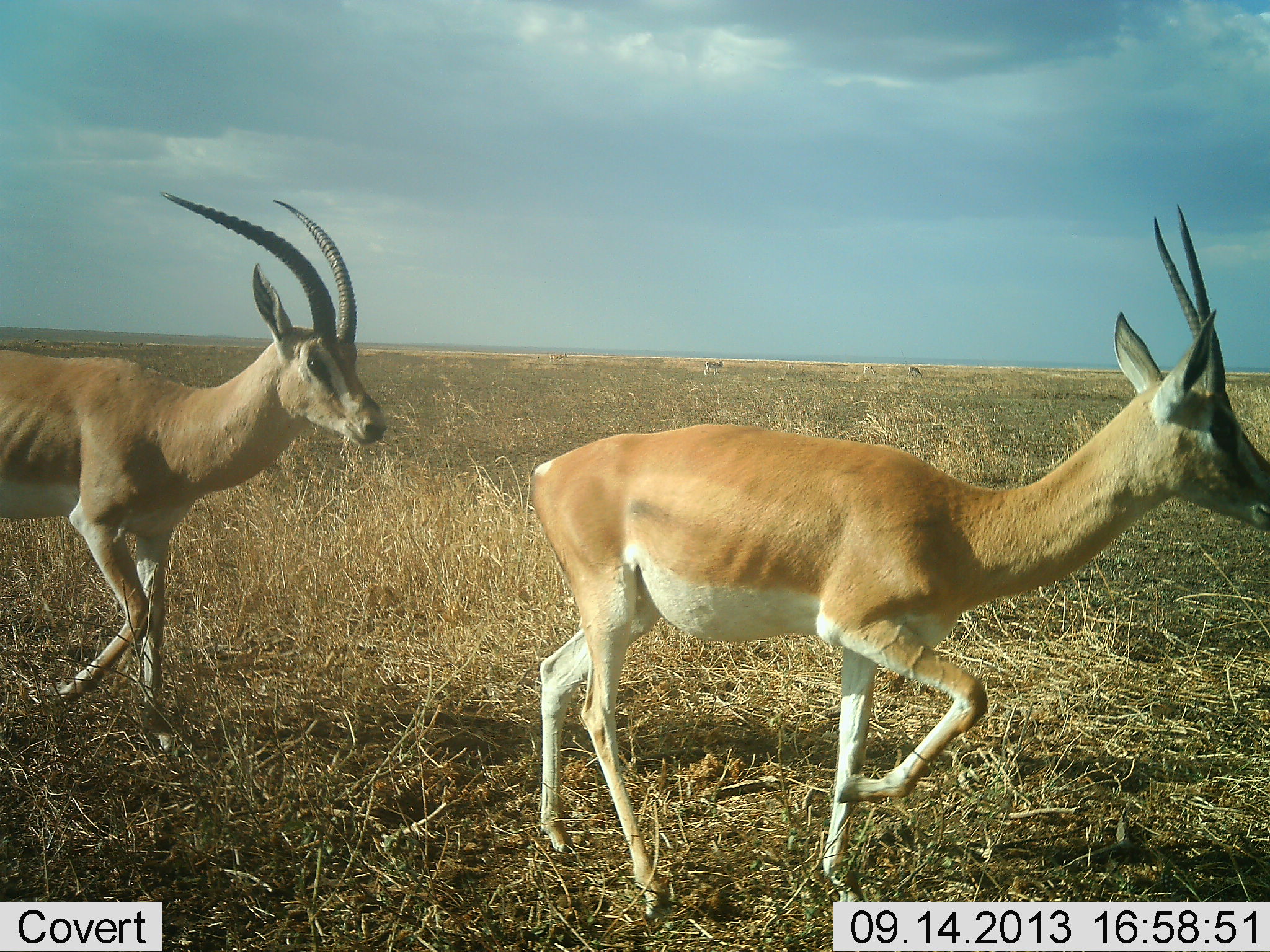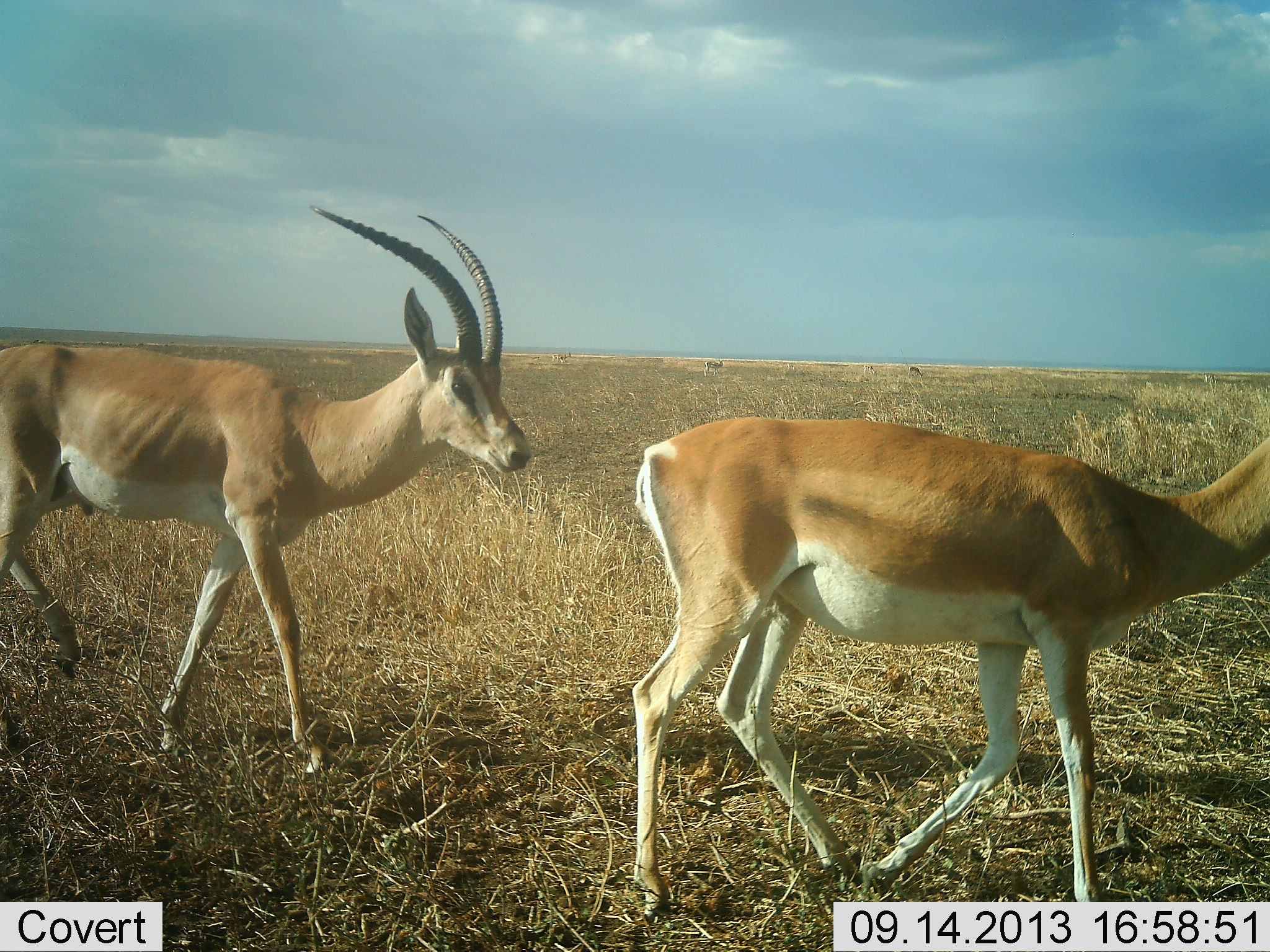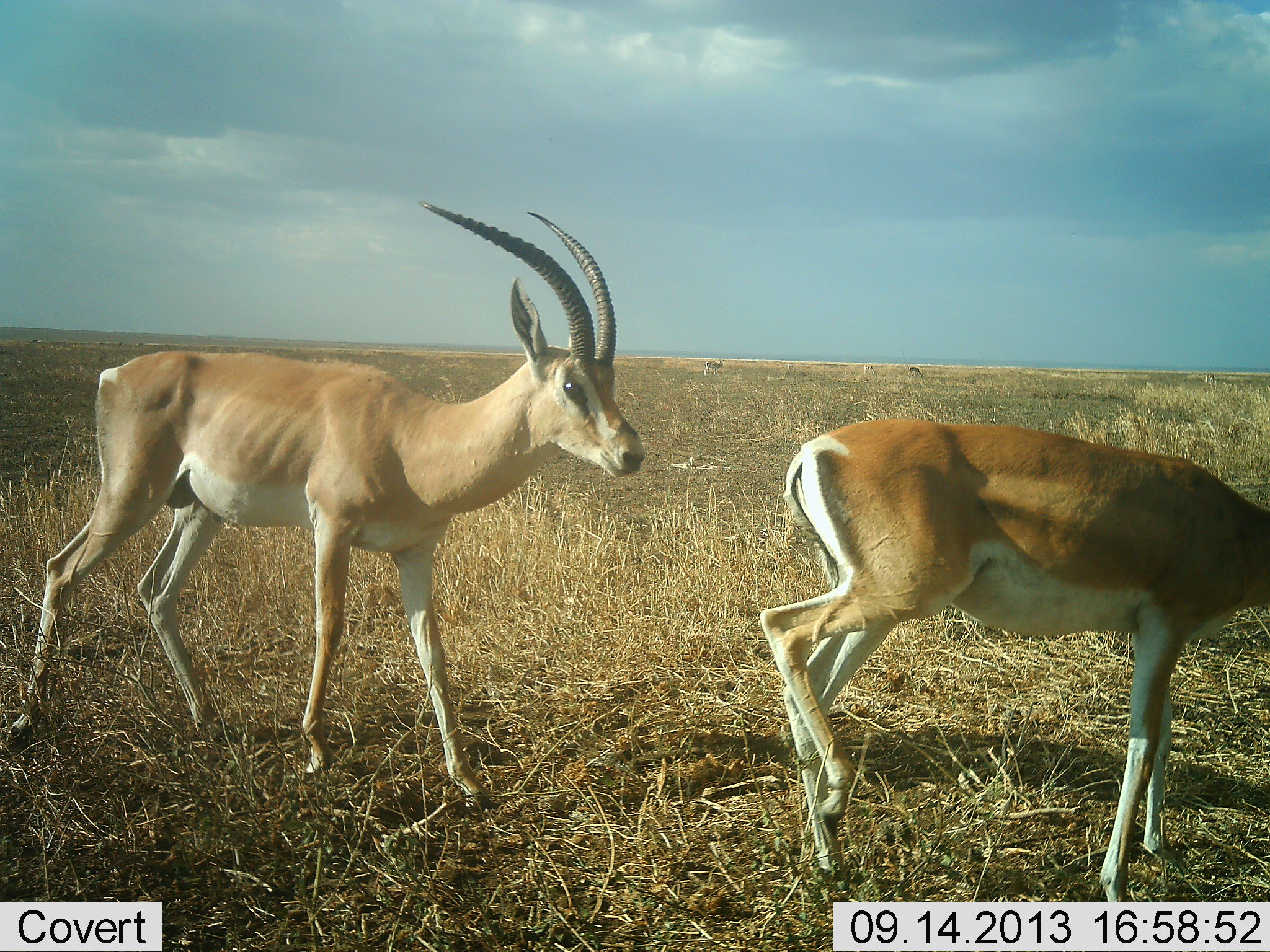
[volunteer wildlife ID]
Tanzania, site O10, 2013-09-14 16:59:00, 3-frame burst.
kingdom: Animalia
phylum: Chordata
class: Mammalia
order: Artiodactyla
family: Bovidae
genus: Nanger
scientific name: Nanger granti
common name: grant's gazelle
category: gazellegrants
Gazellegrants (grant's gazelle) (Nanger granti), count 2. Behavior (volunteer vote fractions): standing 20%, resting 0%, moving 100%, interacting 0%. Young present (vote fraction): 0%. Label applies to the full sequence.